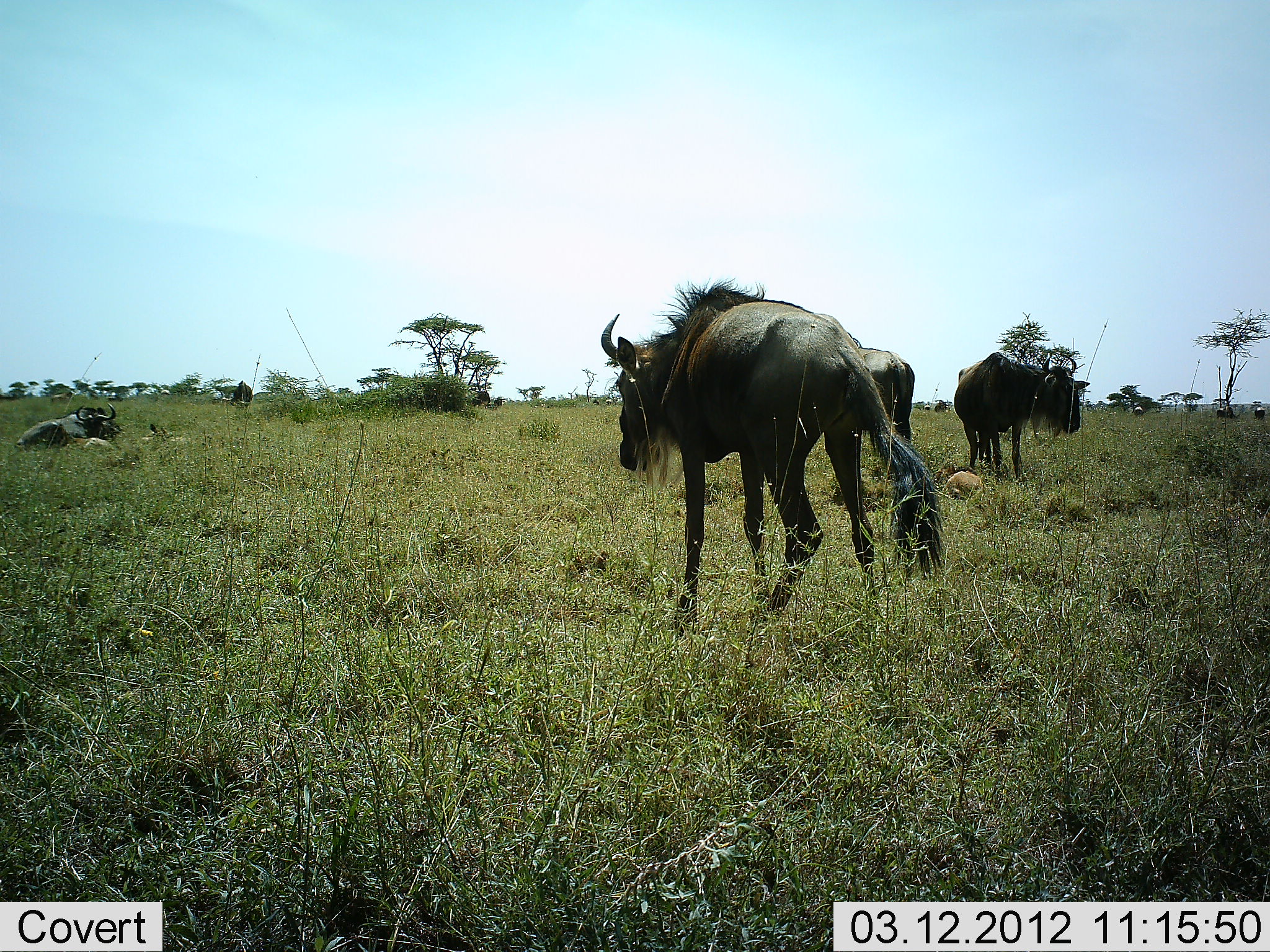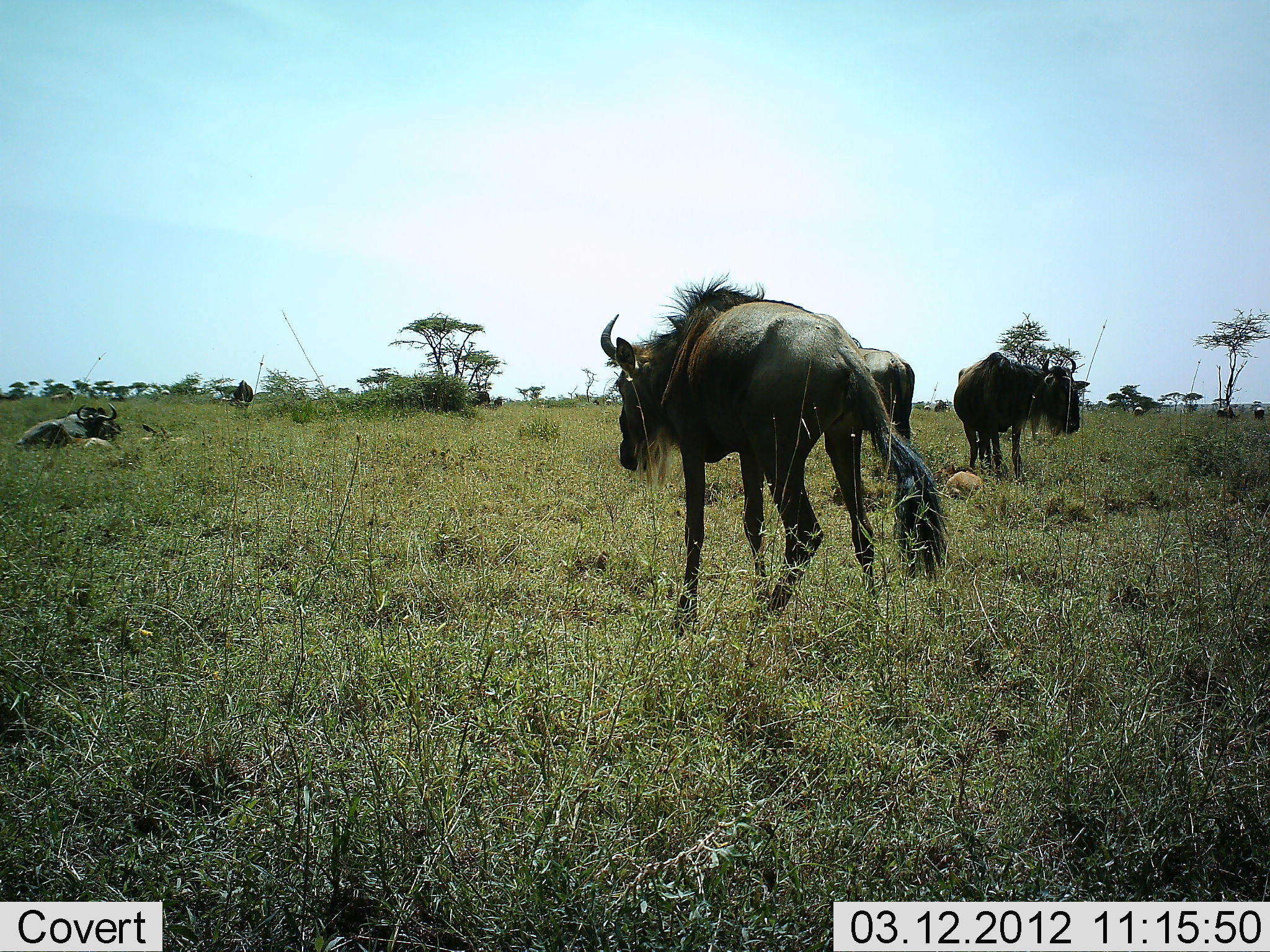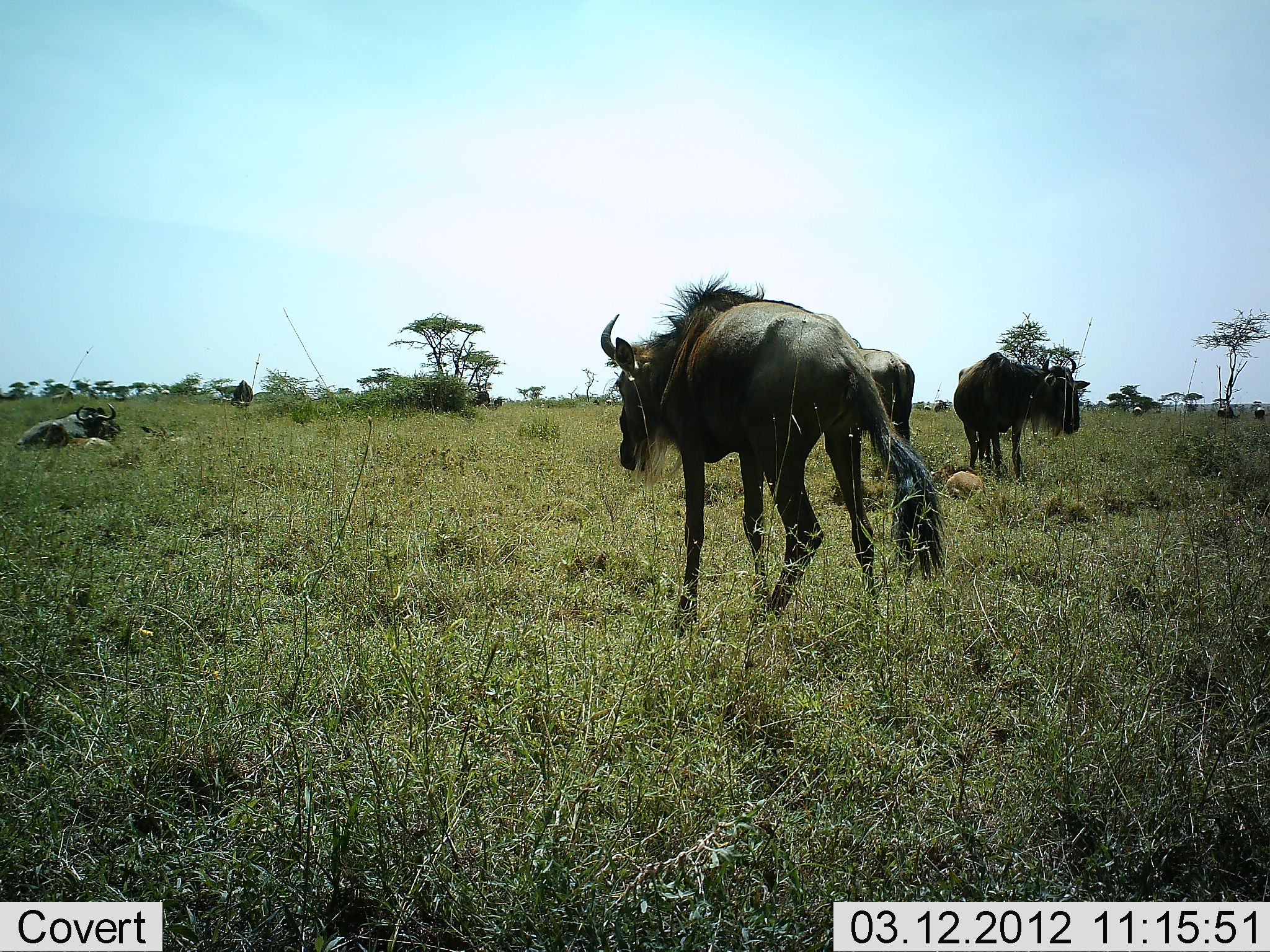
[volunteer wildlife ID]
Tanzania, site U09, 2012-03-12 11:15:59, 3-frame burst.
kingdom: Animalia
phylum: Chordata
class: Mammalia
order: Artiodactyla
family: Bovidae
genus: Connochaetes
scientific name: Connochaetes taurinus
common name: blue wildebeest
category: wildebeest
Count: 7.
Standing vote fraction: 81%.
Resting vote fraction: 69%.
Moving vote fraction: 0%.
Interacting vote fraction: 4%.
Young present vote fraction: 46%.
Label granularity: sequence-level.